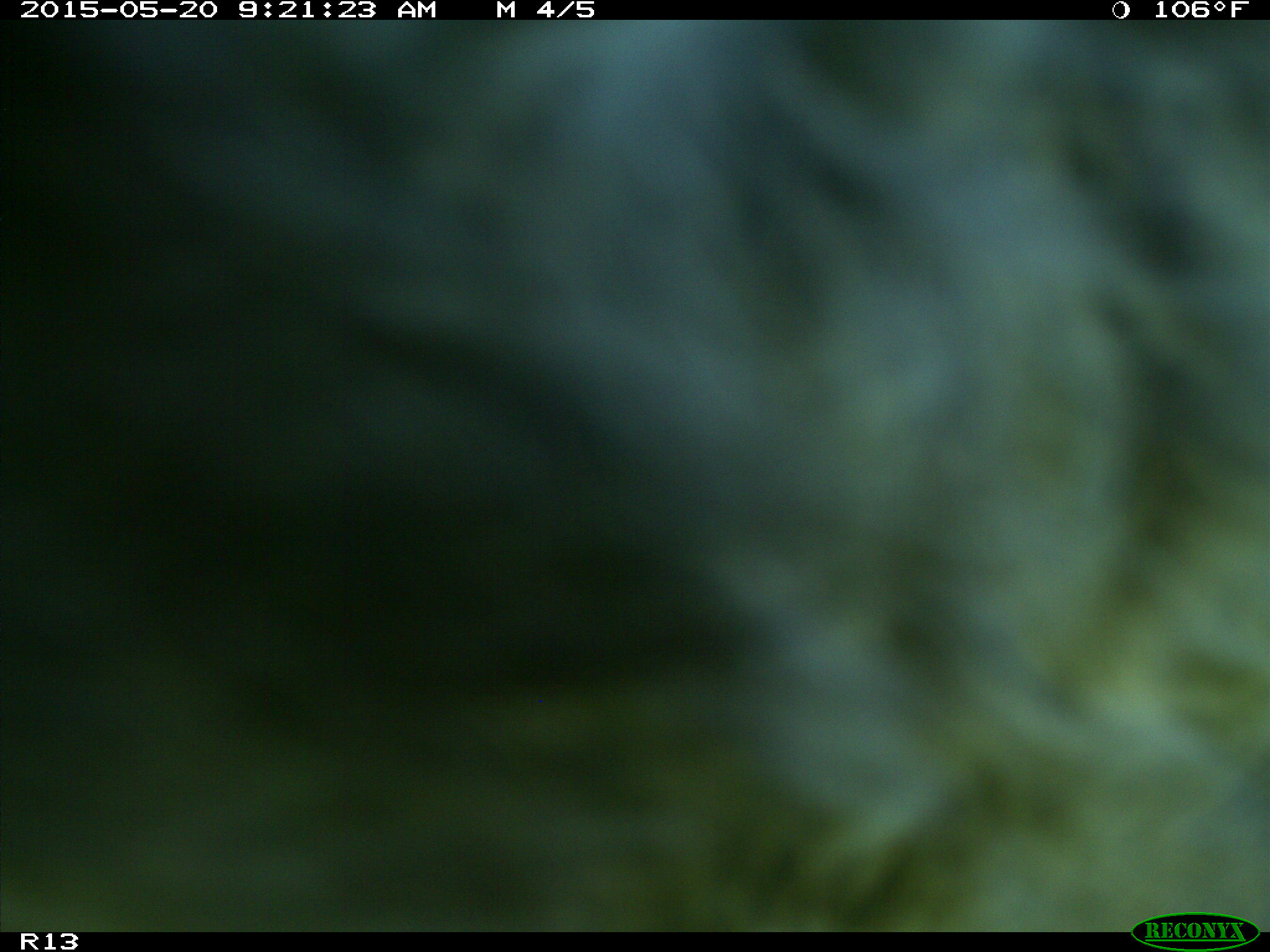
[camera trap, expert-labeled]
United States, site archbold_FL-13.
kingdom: Animalia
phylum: Chordata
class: Mammalia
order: Artiodactyla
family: Bovidae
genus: Bos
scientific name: Bos taurus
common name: domestic cow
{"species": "Bos taurus (domestic cow)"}